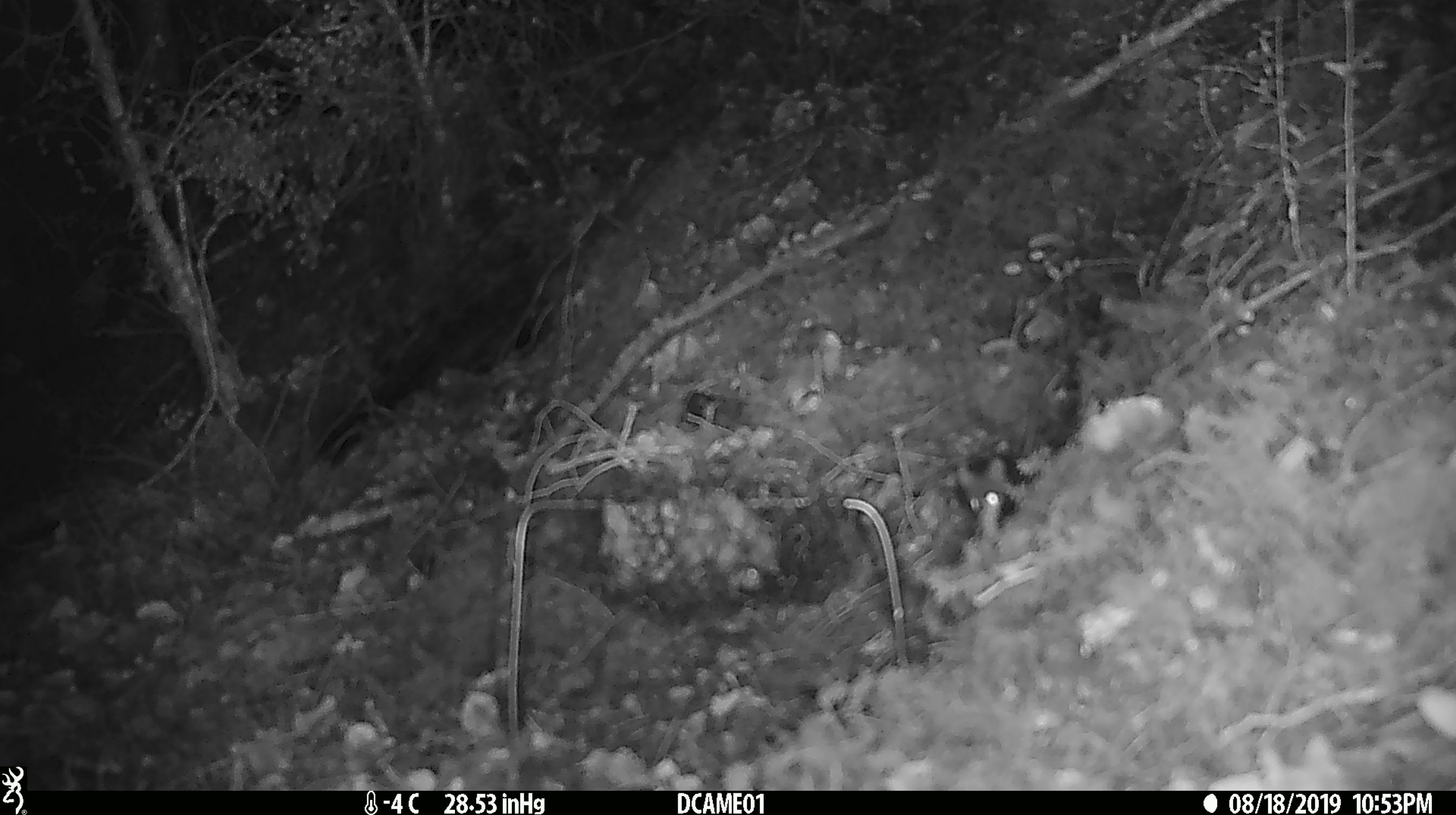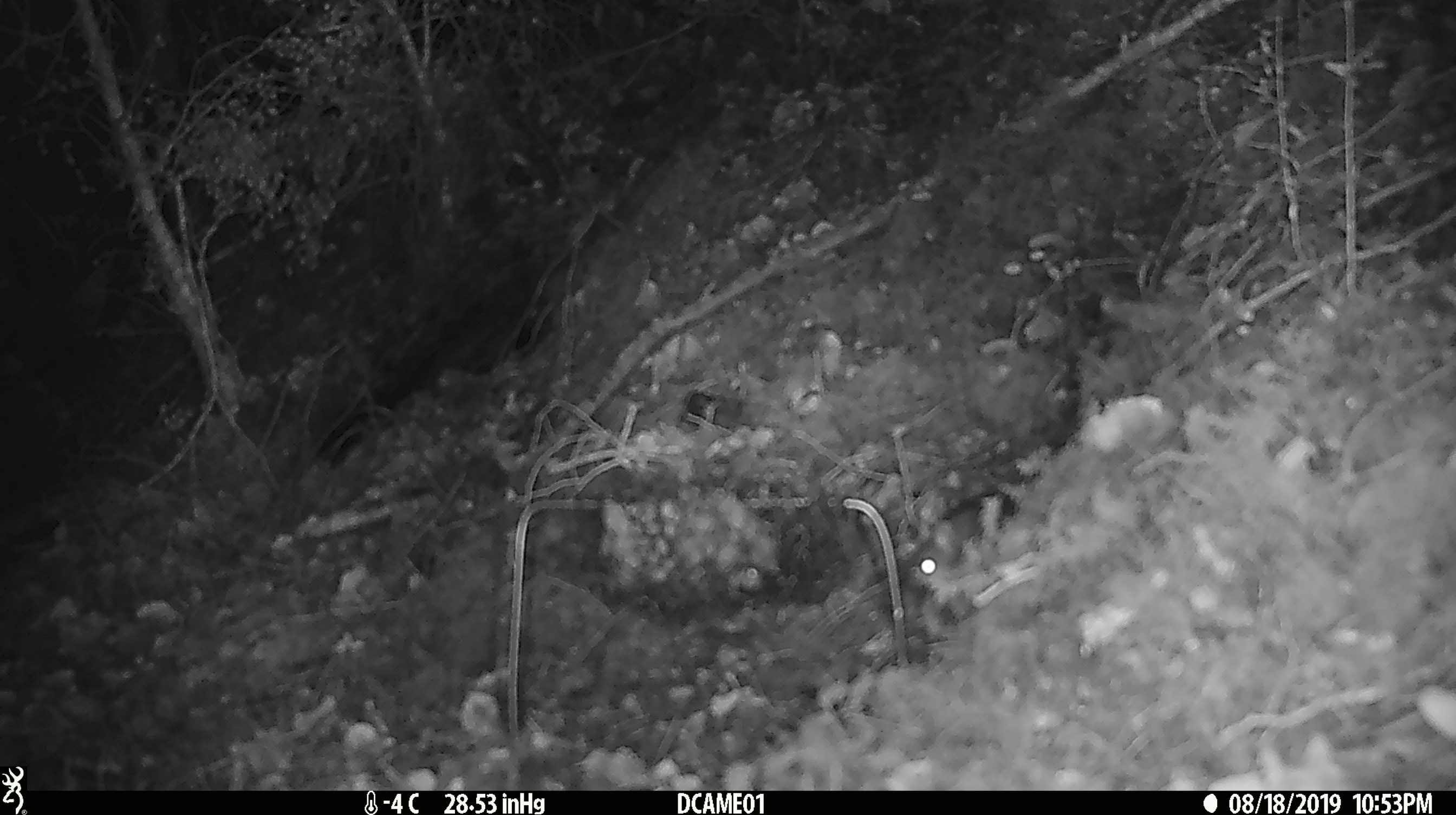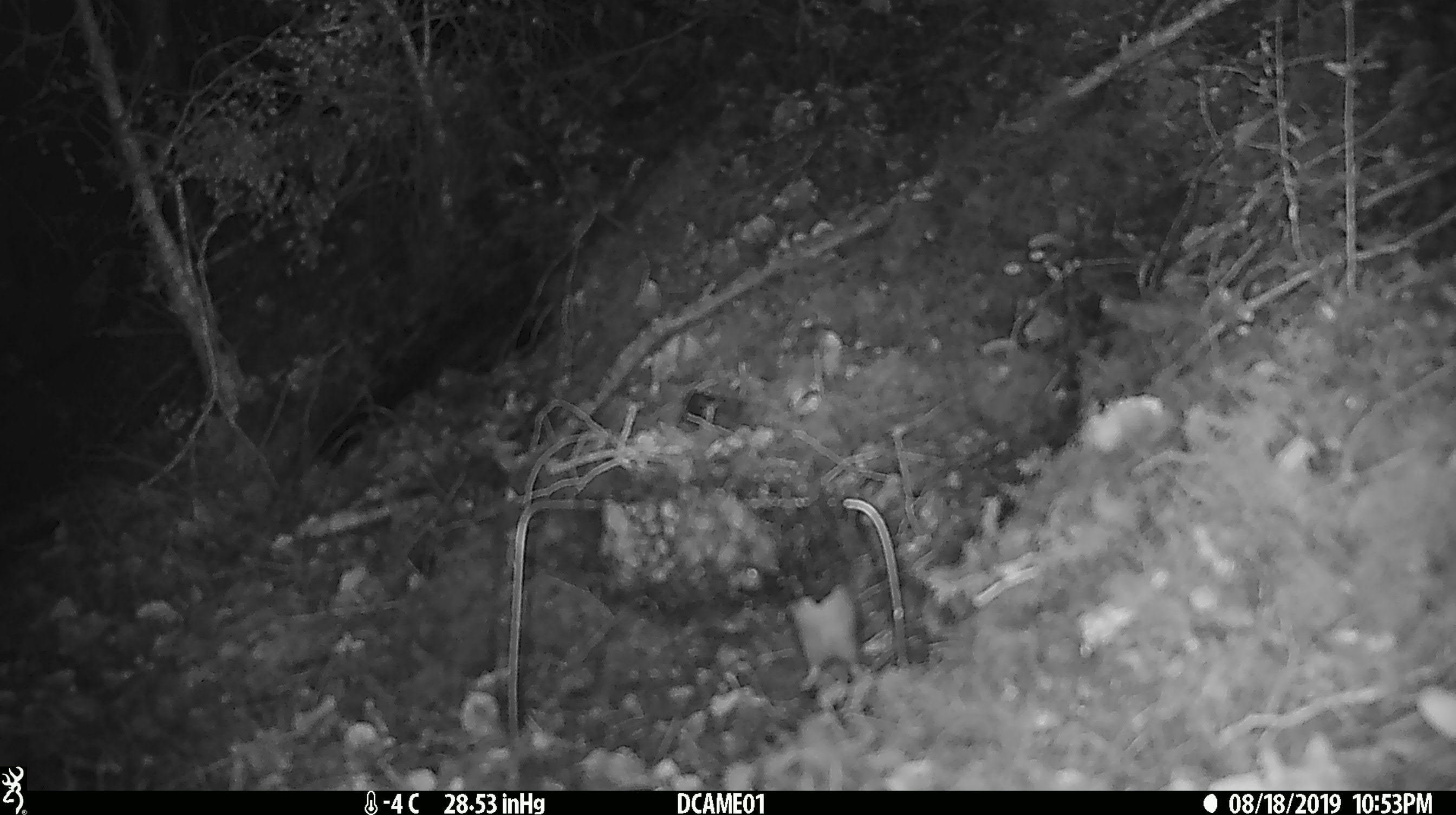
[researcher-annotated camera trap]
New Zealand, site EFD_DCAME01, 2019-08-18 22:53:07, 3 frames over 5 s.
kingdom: Animalia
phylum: Chordata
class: Mammalia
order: Rodentia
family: Muridae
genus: Mus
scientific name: Mus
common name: mouse